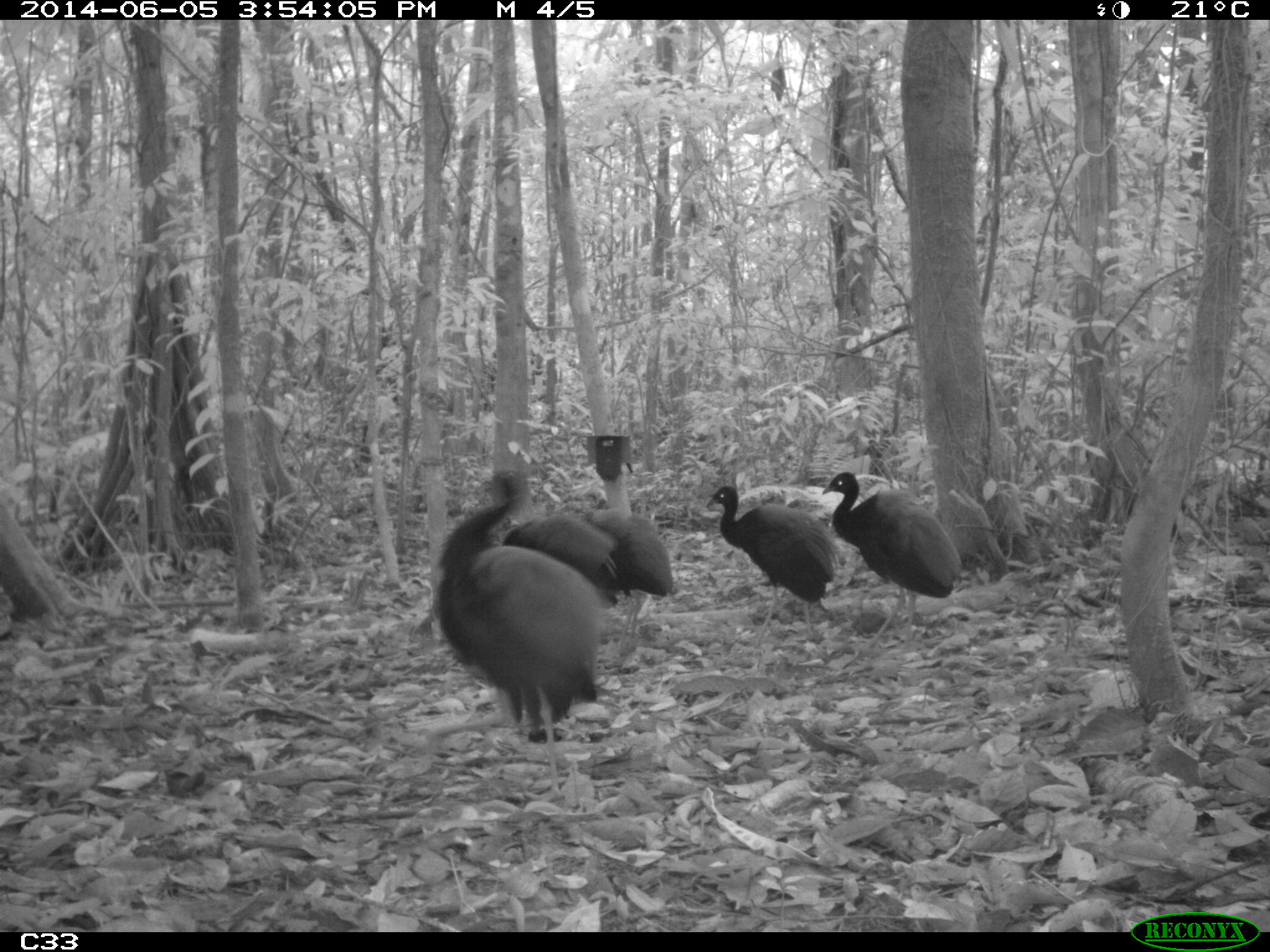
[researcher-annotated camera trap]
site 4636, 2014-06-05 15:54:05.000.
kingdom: Animalia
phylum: Chordata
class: Aves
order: Gruiformes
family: Psophiidae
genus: Psophia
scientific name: Psophia crepitans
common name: gray-winged trumpeter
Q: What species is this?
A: Psophia crepitans (gray-winged trumpeter).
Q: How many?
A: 6.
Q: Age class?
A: Adult.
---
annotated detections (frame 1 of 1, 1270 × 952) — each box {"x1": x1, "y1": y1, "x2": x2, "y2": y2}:
psophia crepitans: {"x1": 432, "y1": 467, "x2": 610, "y2": 798}; {"x1": 820, "y1": 469, "x2": 959, "y2": 647}; {"x1": 703, "y1": 482, "x2": 838, "y2": 646}; {"x1": 590, "y1": 502, "x2": 676, "y2": 658}; {"x1": 502, "y1": 507, "x2": 620, "y2": 598}